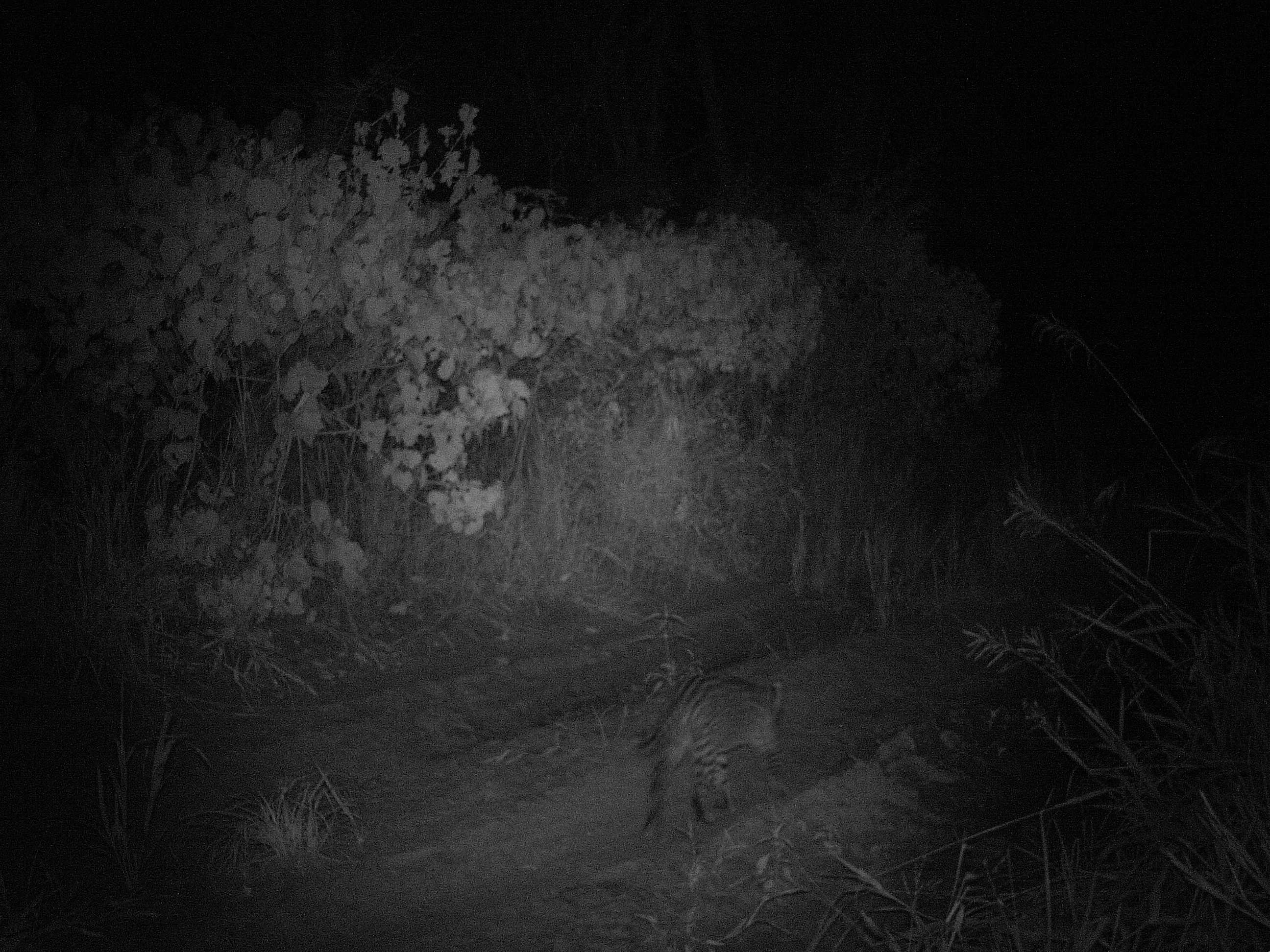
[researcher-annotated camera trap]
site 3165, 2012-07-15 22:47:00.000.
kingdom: Animalia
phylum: Chordata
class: Mammalia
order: Carnivora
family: Felidae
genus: Leopardus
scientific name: Leopardus pardalis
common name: ocelot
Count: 1.